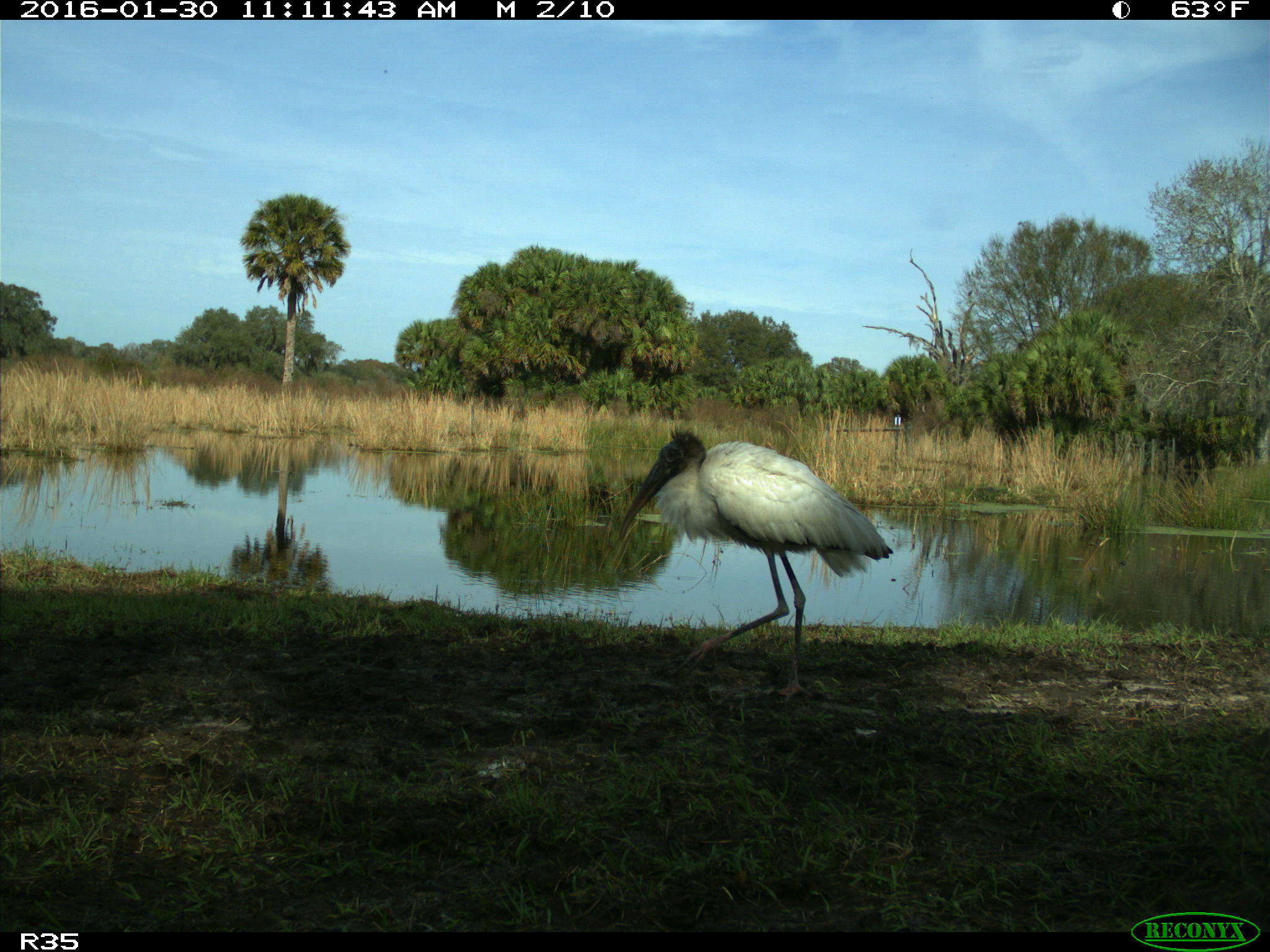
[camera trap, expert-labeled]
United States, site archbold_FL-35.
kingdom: Animalia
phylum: Chordata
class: Aves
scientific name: Aves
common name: birds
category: unidentified bird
Unidentified bird (birds) (Aves).